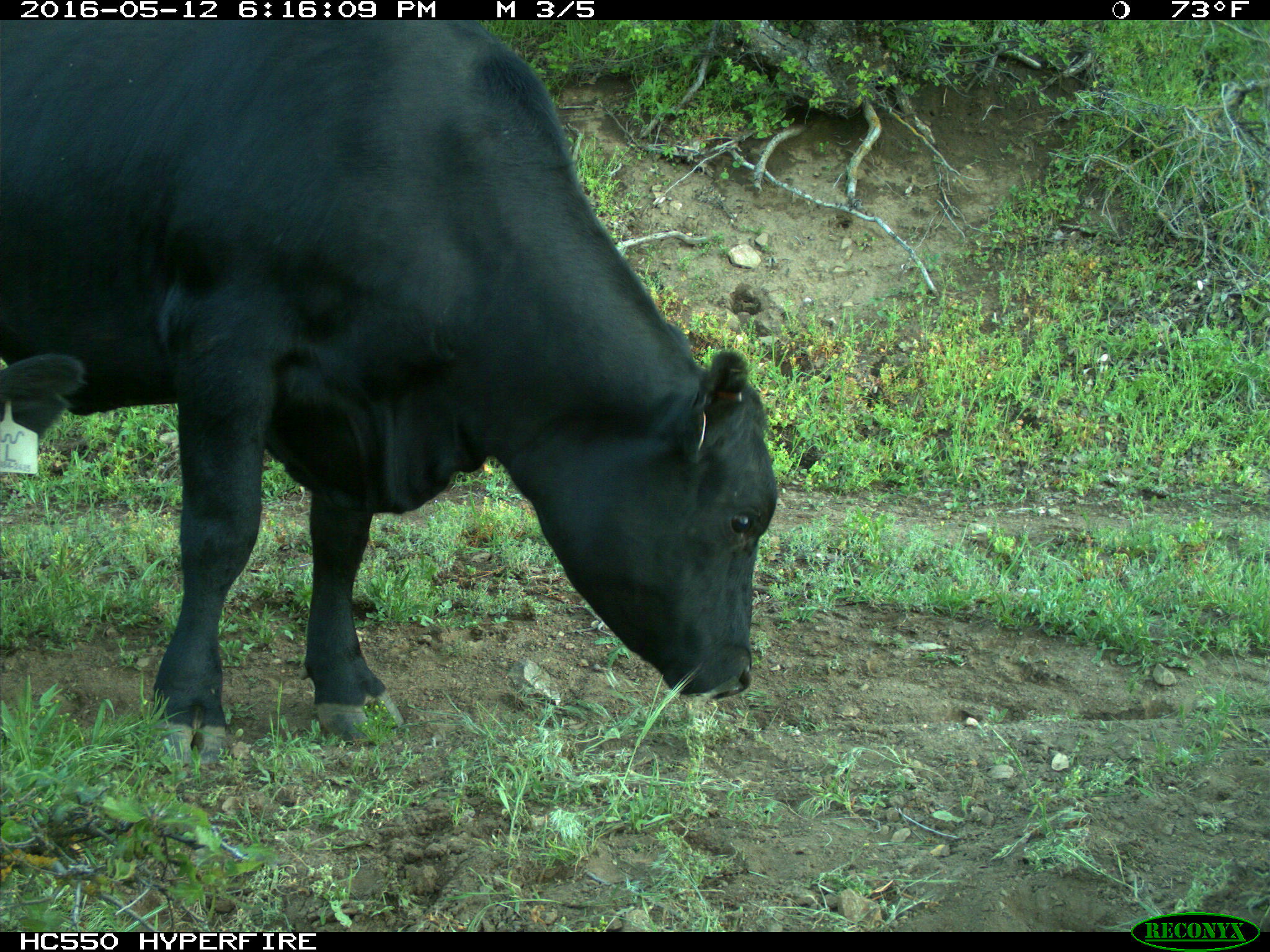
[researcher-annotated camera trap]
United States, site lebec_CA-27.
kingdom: Animalia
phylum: Chordata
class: Mammalia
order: Artiodactyla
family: Bovidae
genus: Bos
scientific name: Bos taurus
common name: domestic cow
Bos taurus (domestic cow).